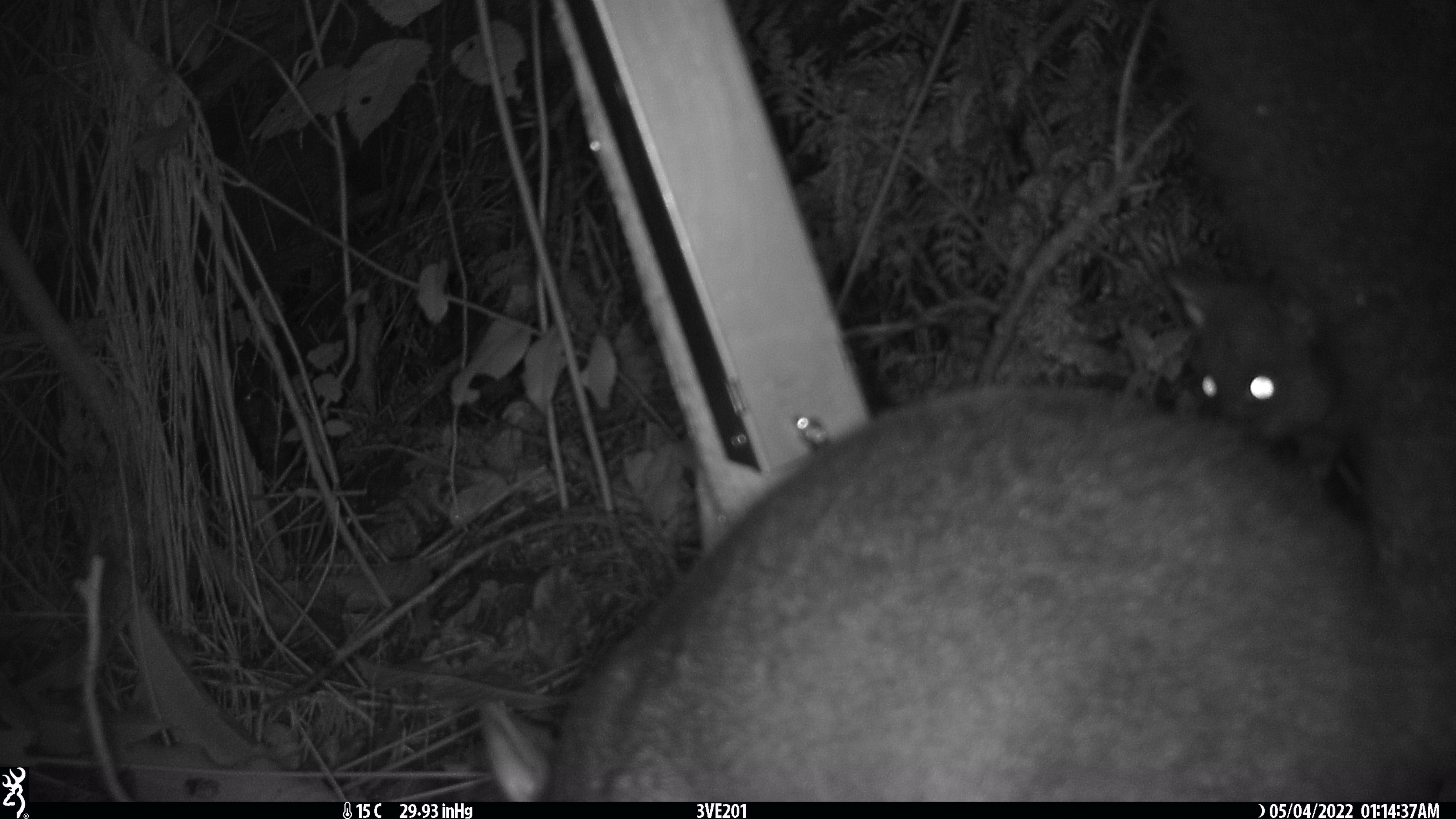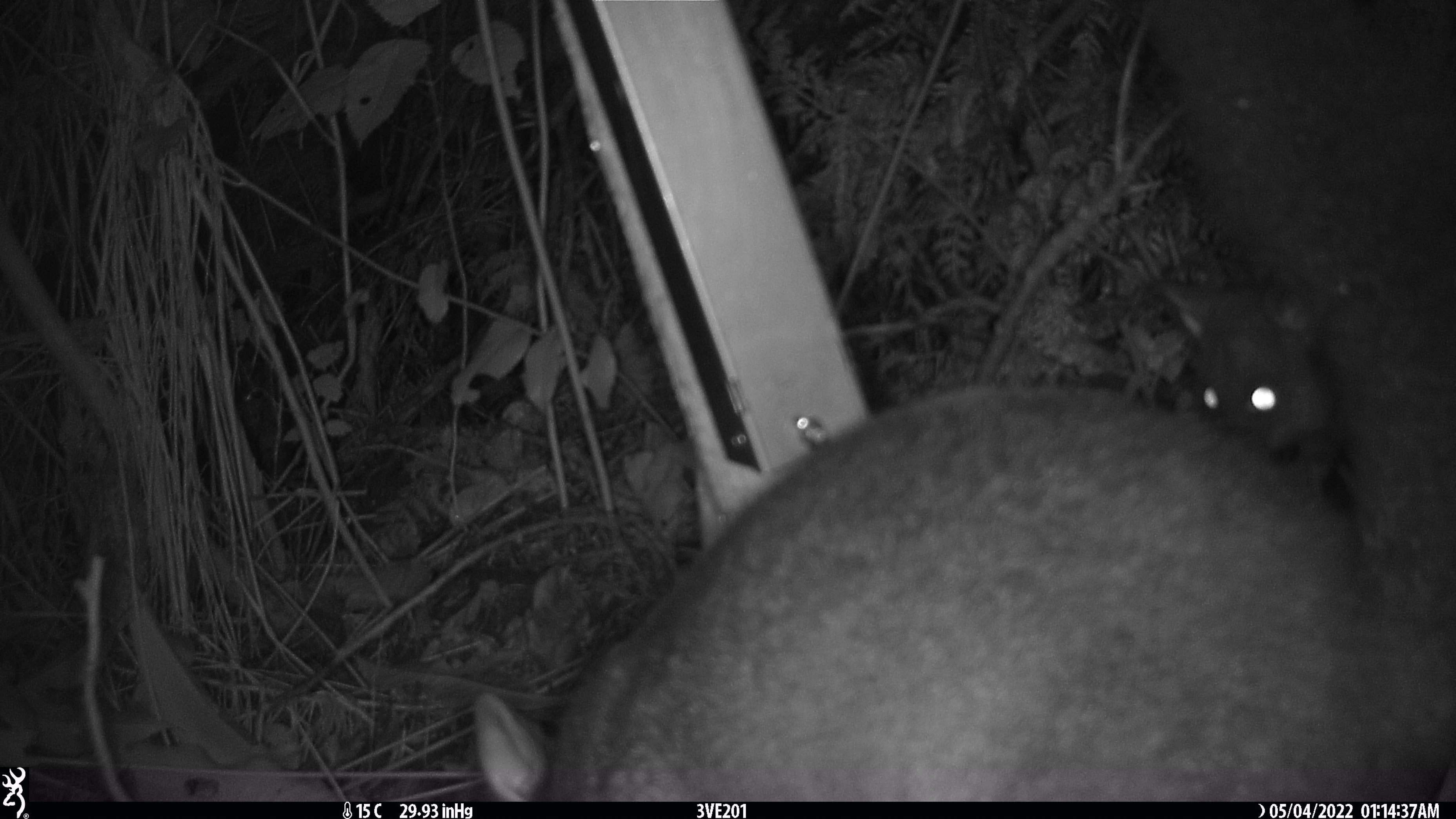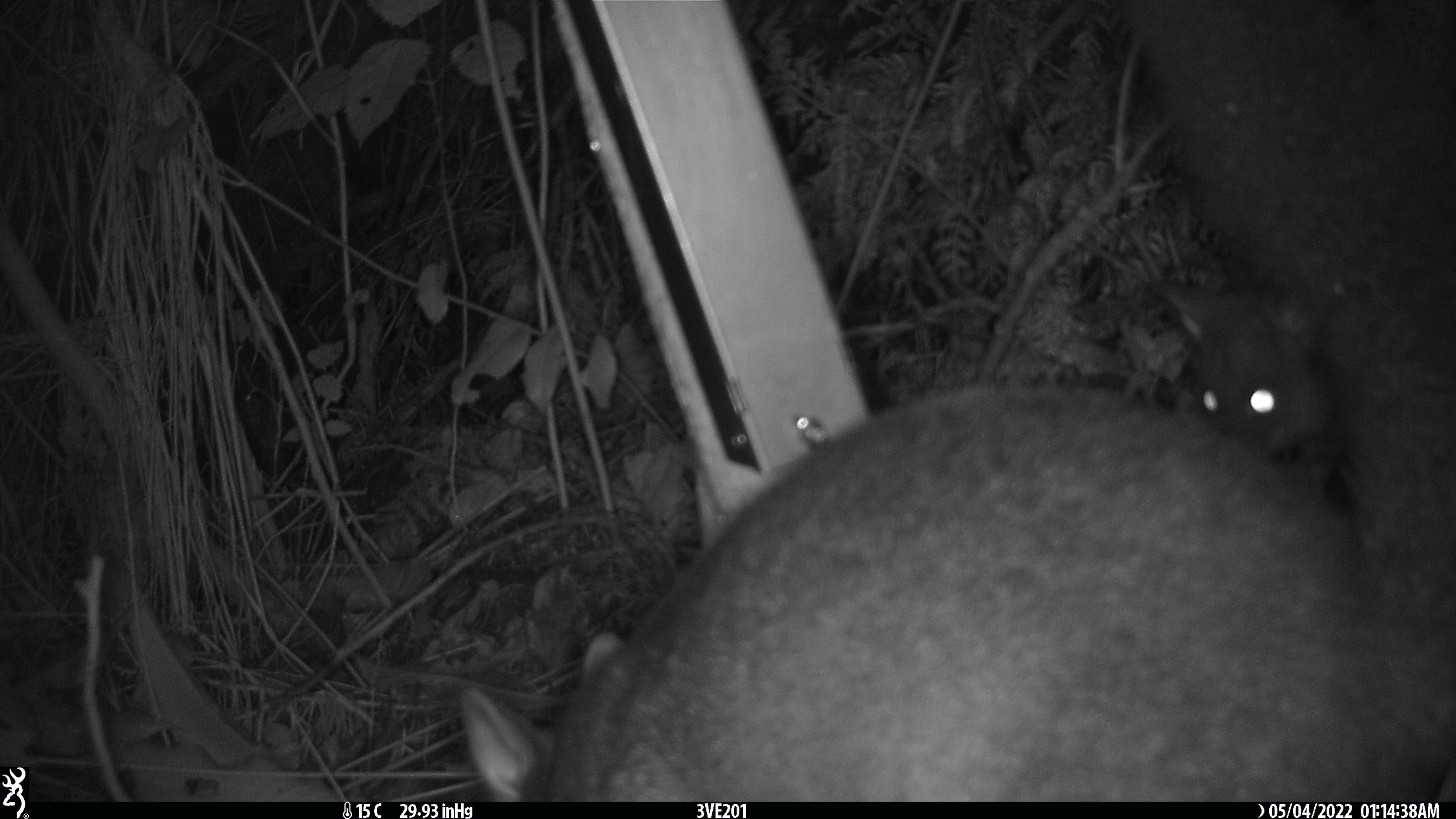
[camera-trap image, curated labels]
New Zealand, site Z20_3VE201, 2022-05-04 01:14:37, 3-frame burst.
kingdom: Animalia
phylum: Chordata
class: Mammalia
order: Diprotodontia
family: Phalangeridae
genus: Trichosurus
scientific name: Trichosurus vulpecula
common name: common brushtail possum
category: possum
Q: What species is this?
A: Possum (common brushtail possum) (Trichosurus vulpecula).